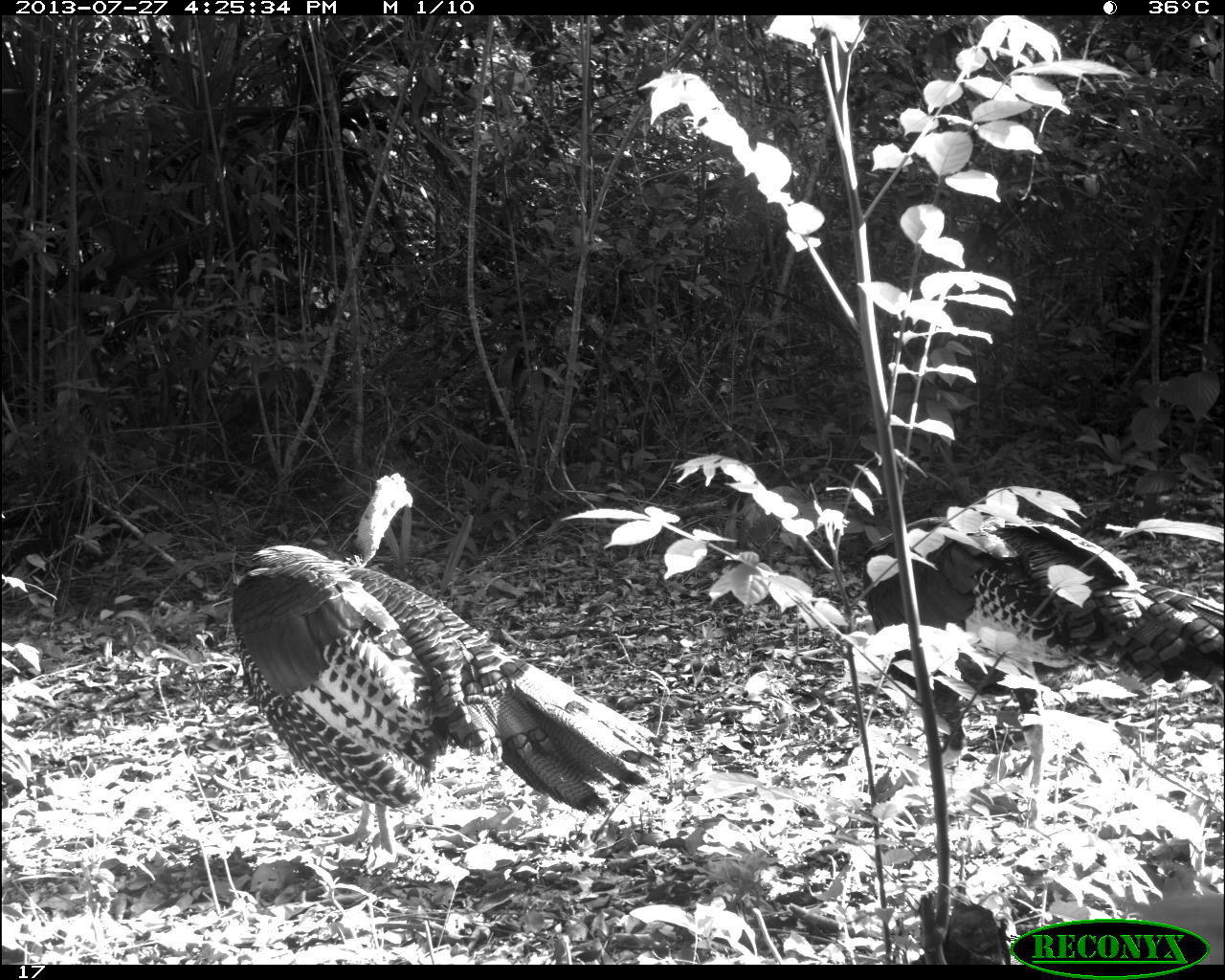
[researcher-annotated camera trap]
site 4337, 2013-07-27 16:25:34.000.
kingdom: Animalia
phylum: Chordata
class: Aves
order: Galliformes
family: Phasianidae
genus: Meleagris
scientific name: Meleagris ocellata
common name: ocellated turkey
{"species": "Meleagris ocellata (ocellated turkey)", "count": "2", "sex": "male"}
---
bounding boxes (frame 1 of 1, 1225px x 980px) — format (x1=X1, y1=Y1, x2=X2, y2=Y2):
meleagris ocellata: (x1=229, y1=472, x2=661, y2=854)